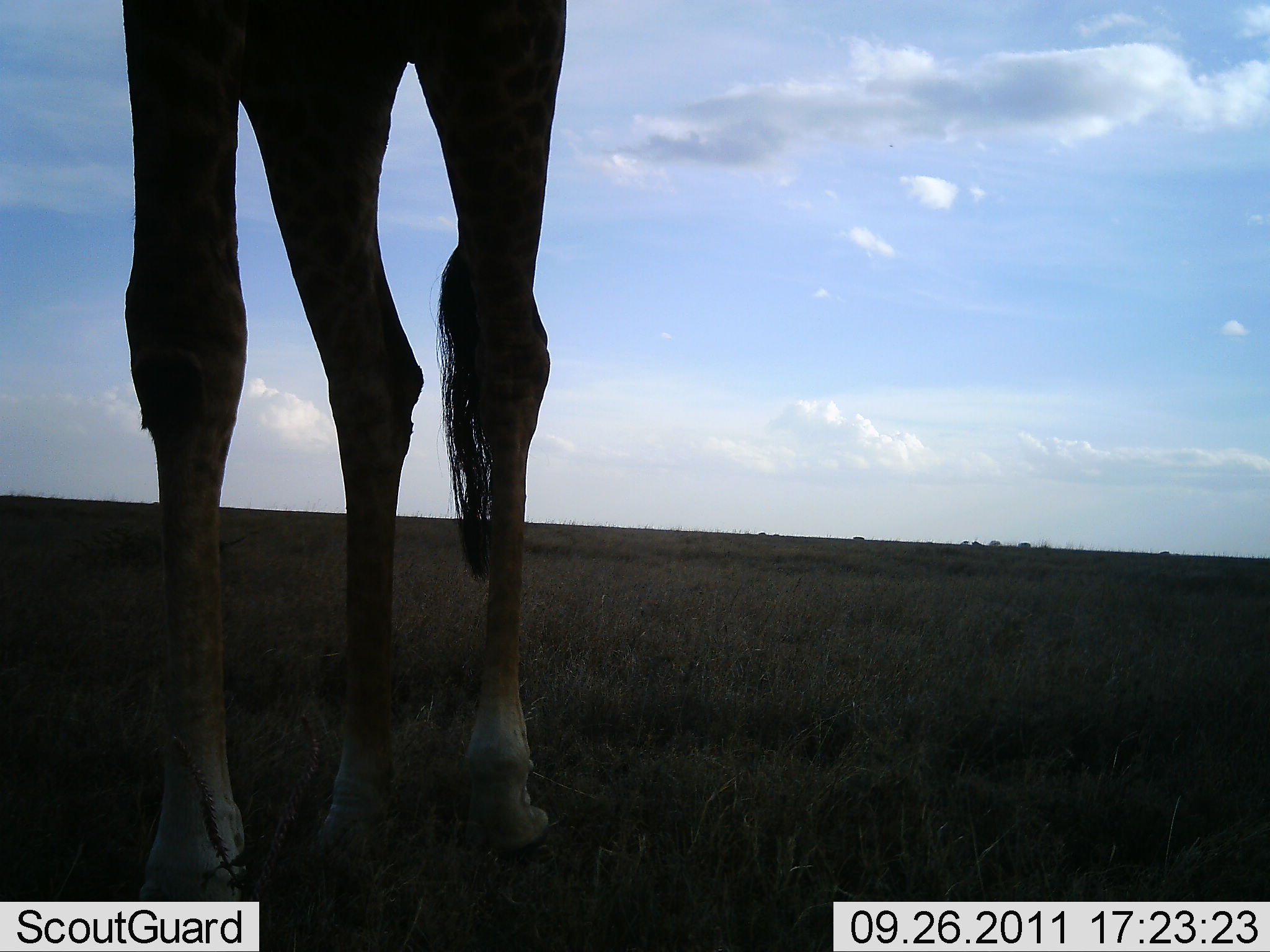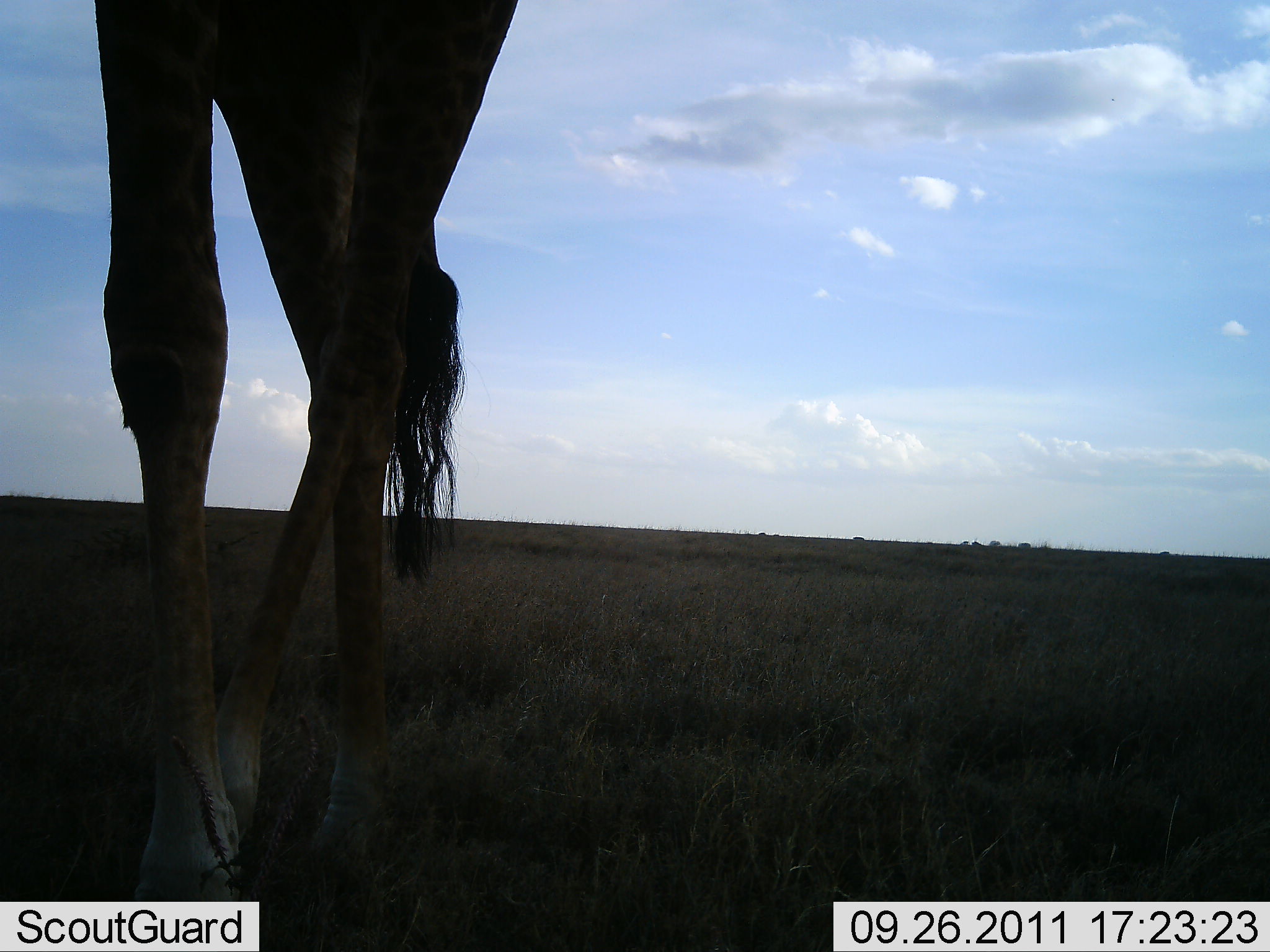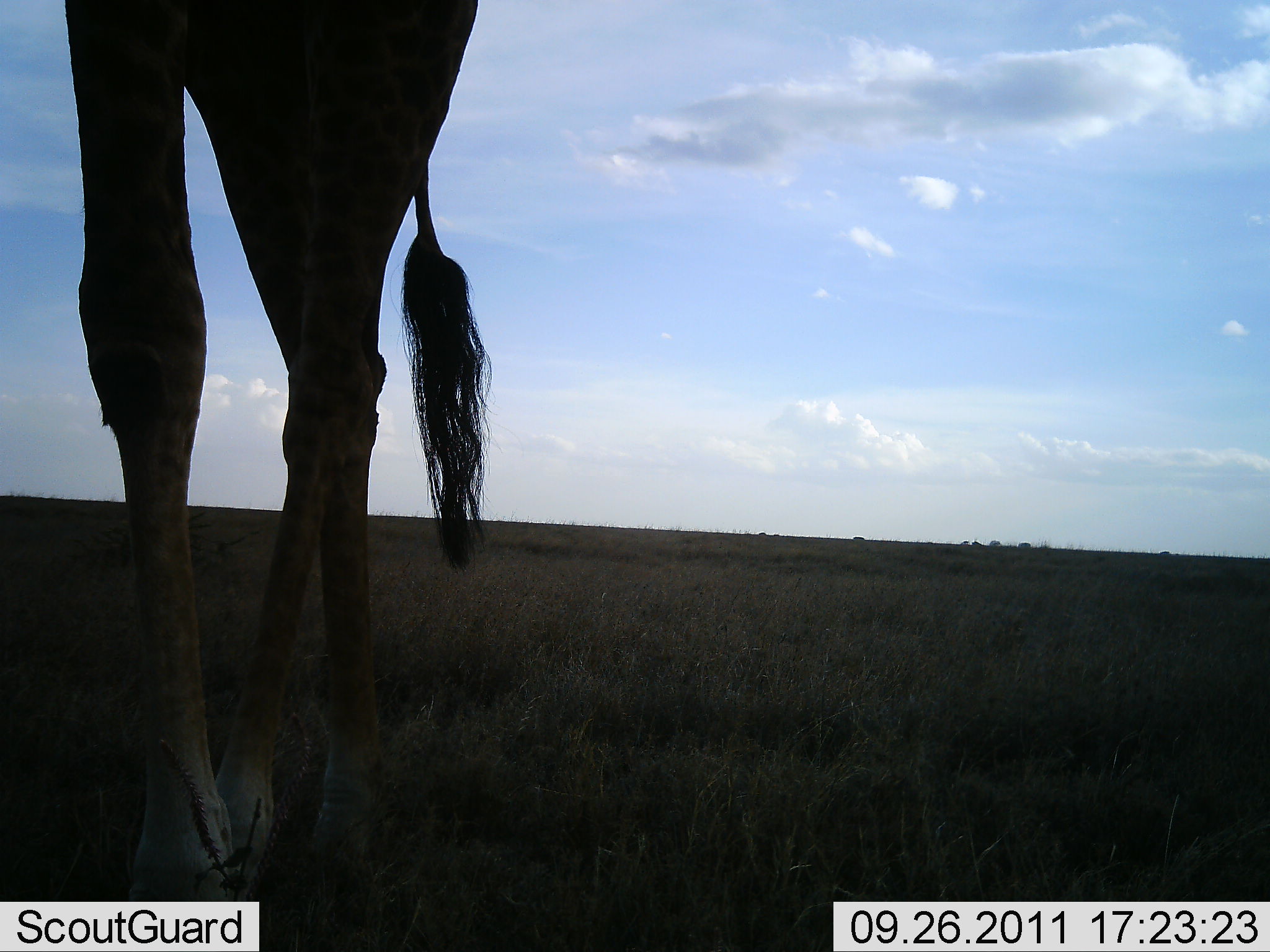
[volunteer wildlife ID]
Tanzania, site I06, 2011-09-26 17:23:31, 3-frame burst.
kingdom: Animalia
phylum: Chordata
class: Mammalia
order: Artiodactyla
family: Giraffidae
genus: Giraffa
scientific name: Giraffa camelopardalis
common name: giraffe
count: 1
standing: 60%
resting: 0%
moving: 40%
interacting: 0%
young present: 0%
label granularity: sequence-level